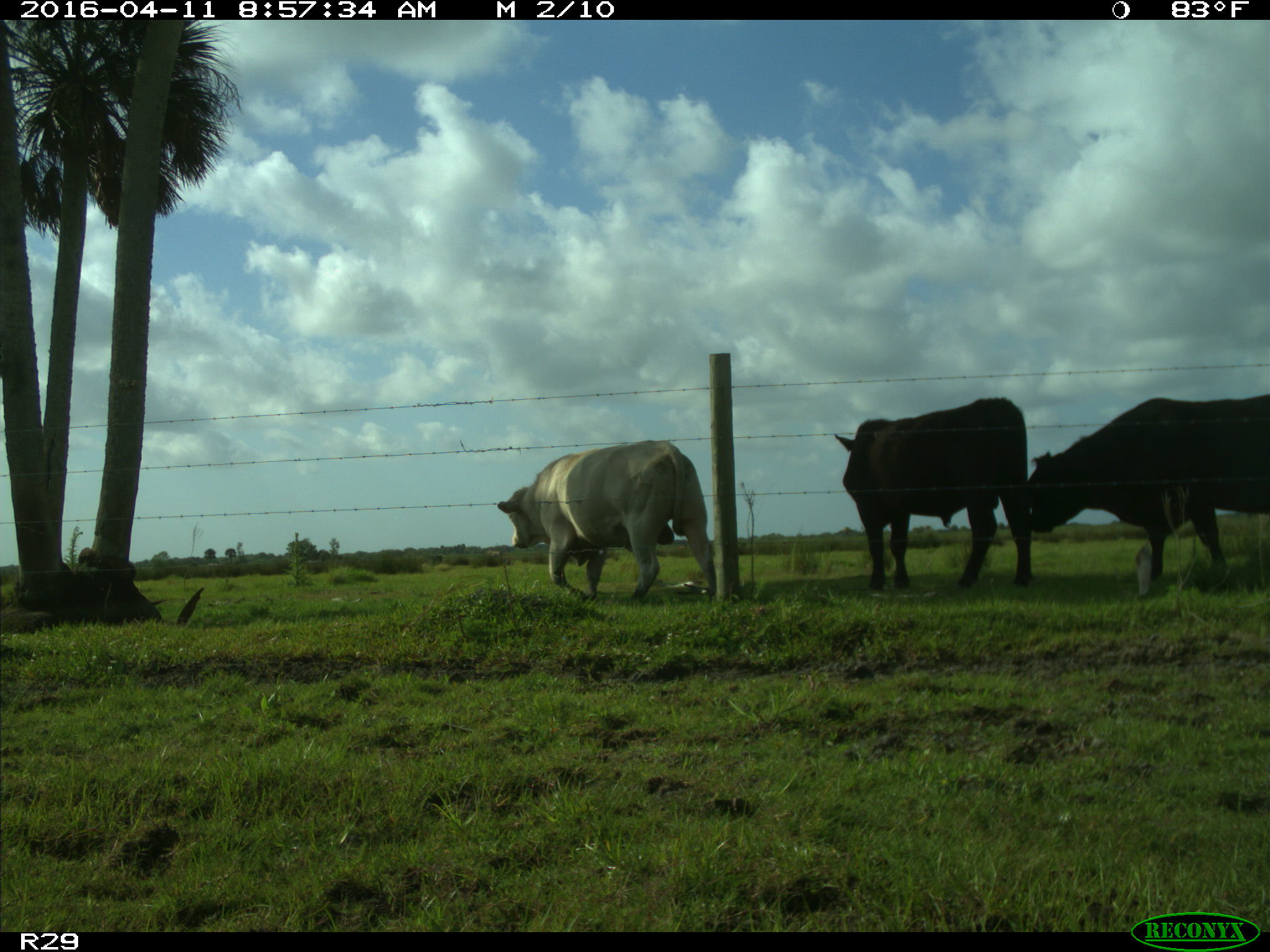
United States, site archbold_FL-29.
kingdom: Animalia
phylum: Chordata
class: Mammalia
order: Artiodactyla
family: Bovidae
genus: Bos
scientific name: Bos taurus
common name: domestic cow